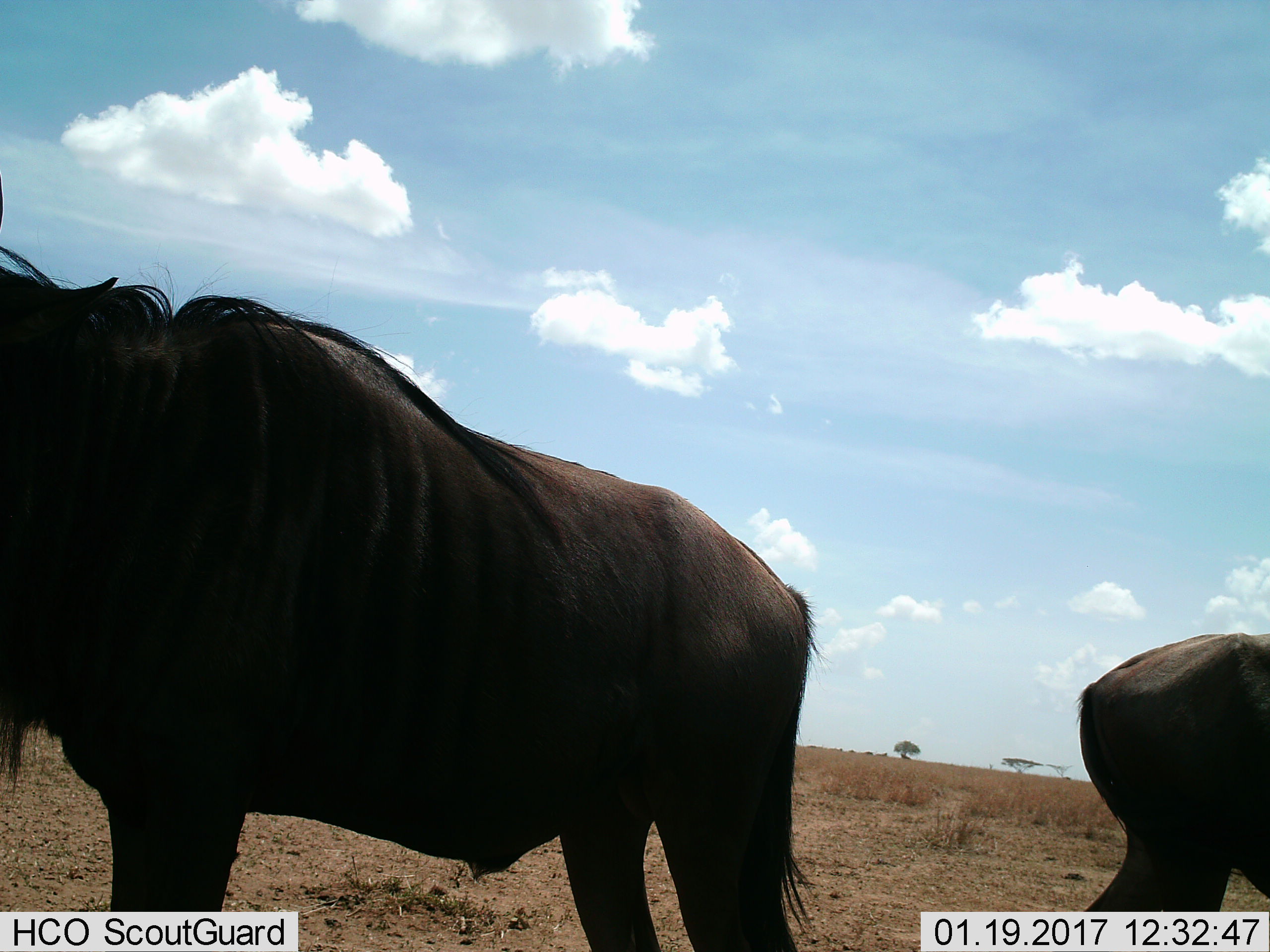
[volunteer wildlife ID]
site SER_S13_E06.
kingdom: Animalia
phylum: Chordata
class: Mammalia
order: Artiodactyla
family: Bovidae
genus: Connochaetes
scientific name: Connochaetes taurinus taurinus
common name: blue wildebeest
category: wildebeestblue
Wildebeestblue (blue wildebeest) (Connochaetes taurinus taurinus), count 2. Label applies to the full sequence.